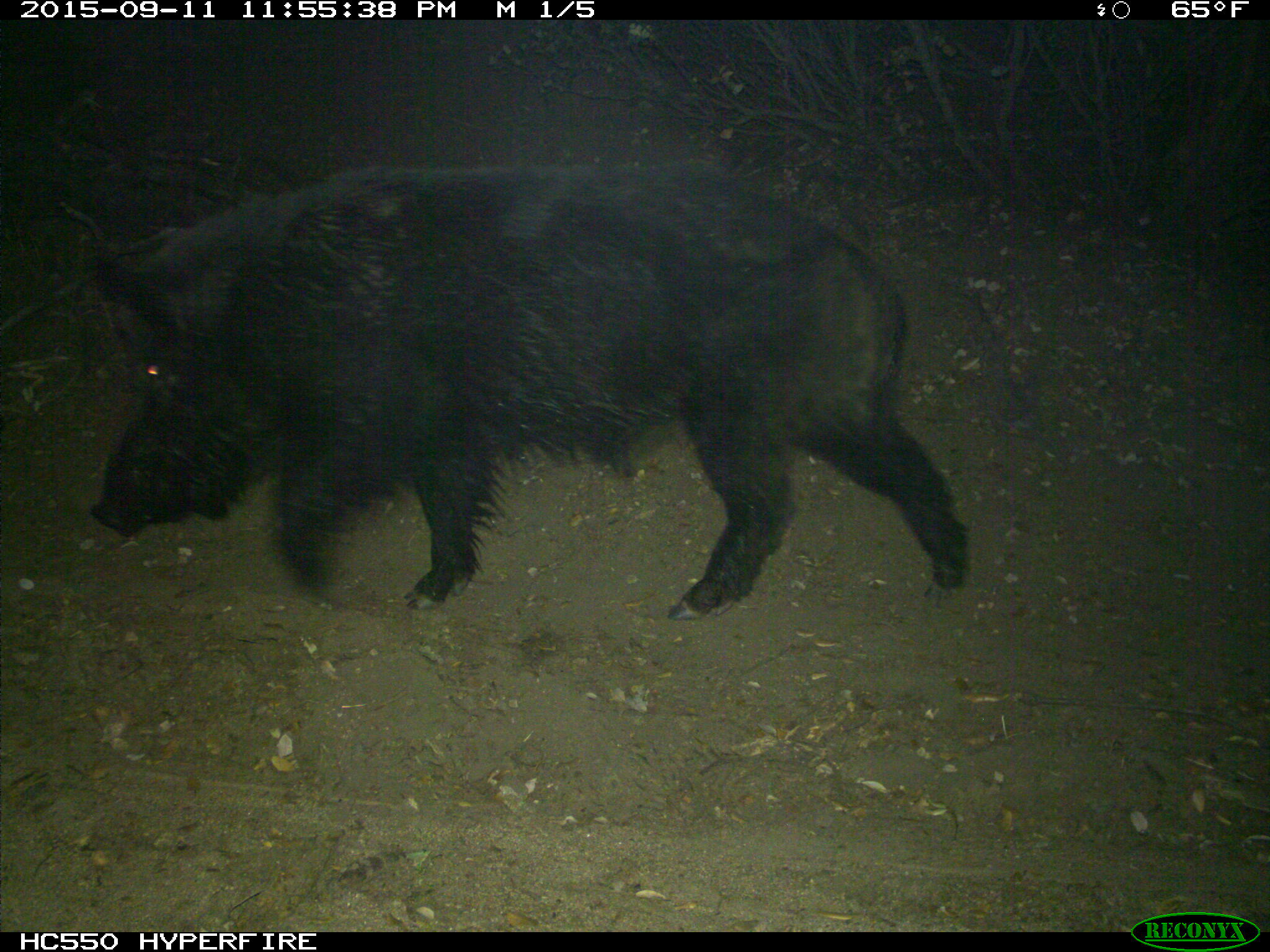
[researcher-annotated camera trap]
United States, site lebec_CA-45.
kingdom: Animalia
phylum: Chordata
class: Mammalia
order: Artiodactyla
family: Suidae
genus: Sus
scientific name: Sus scrofa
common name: wild boar